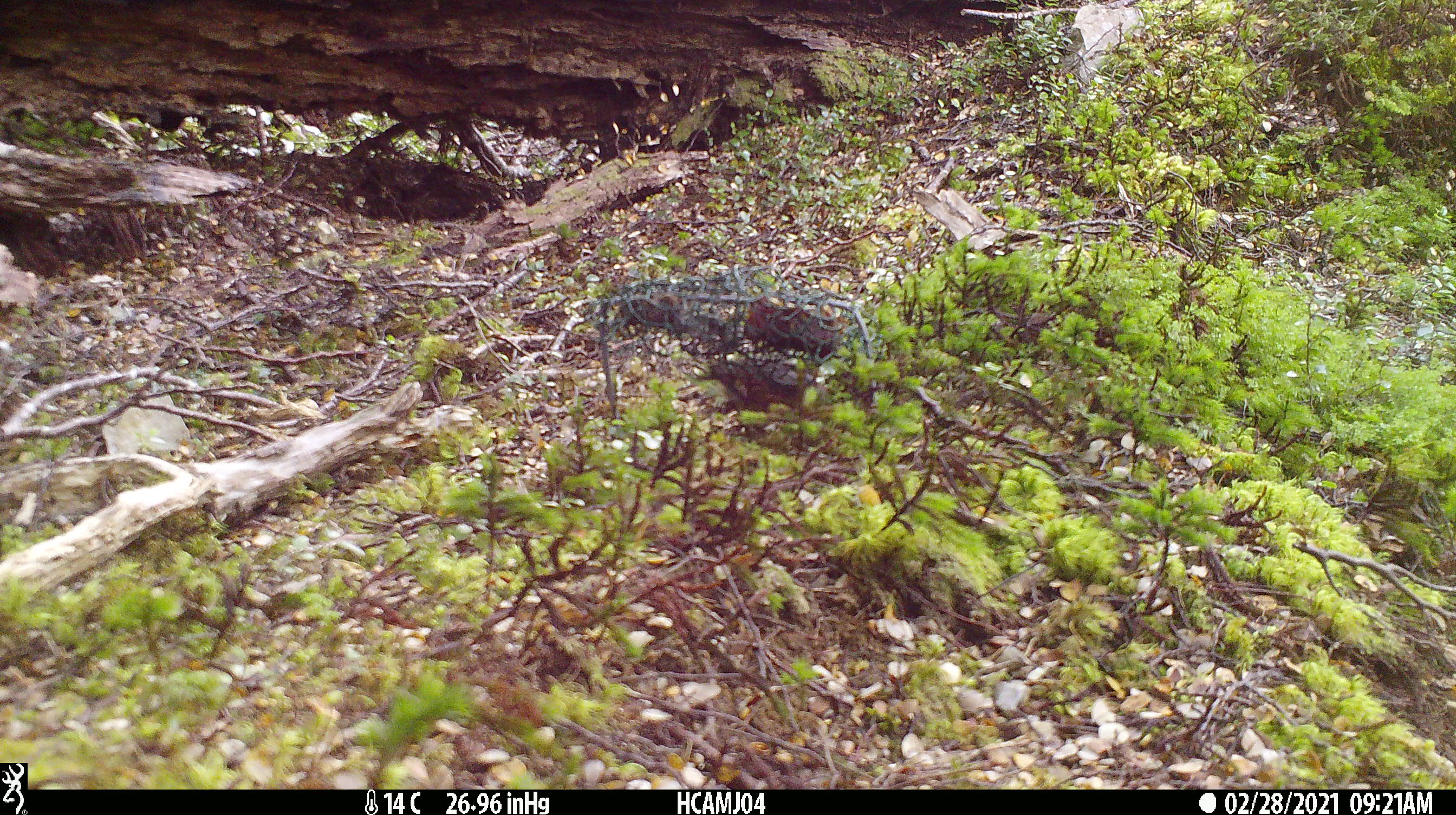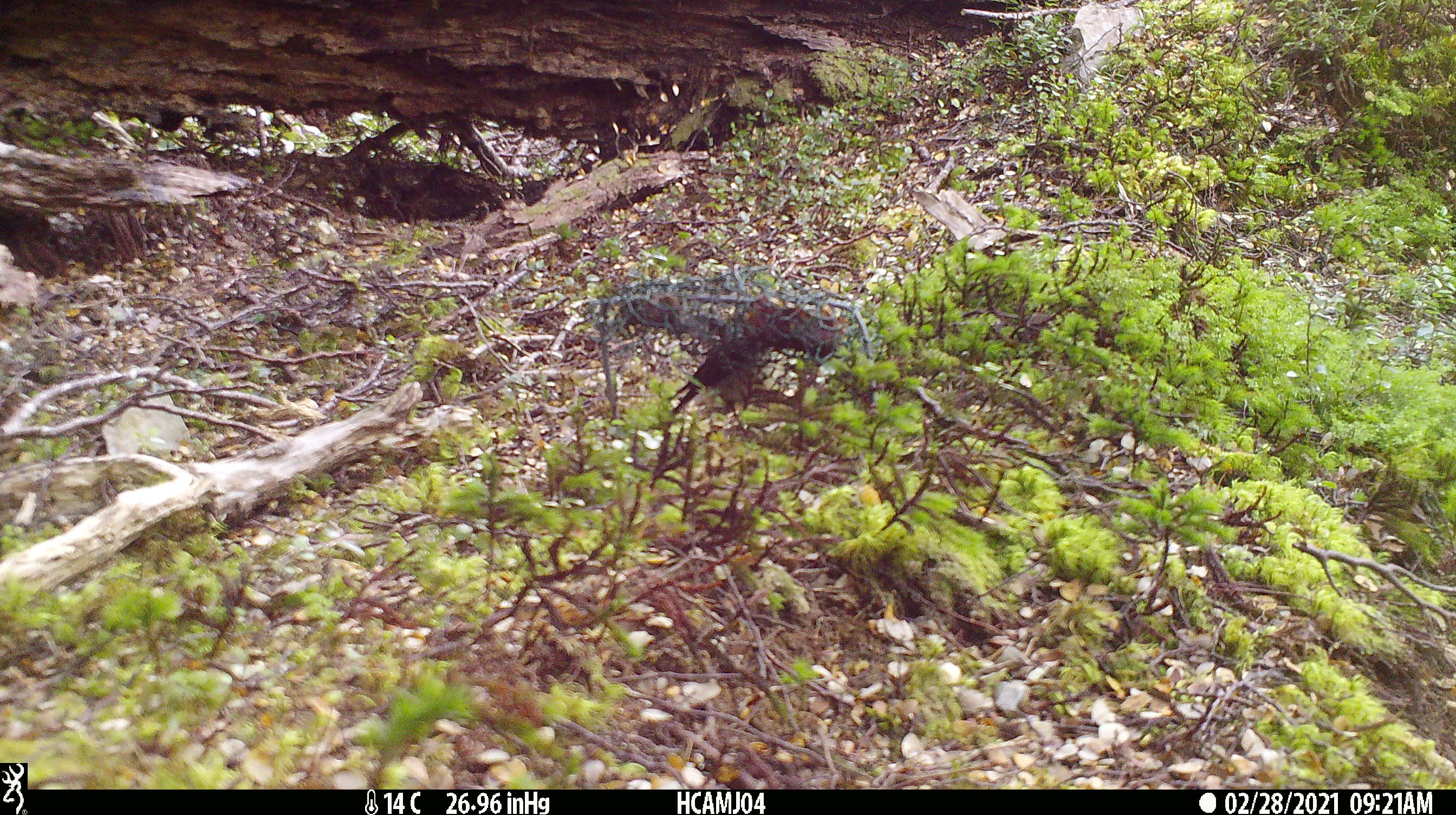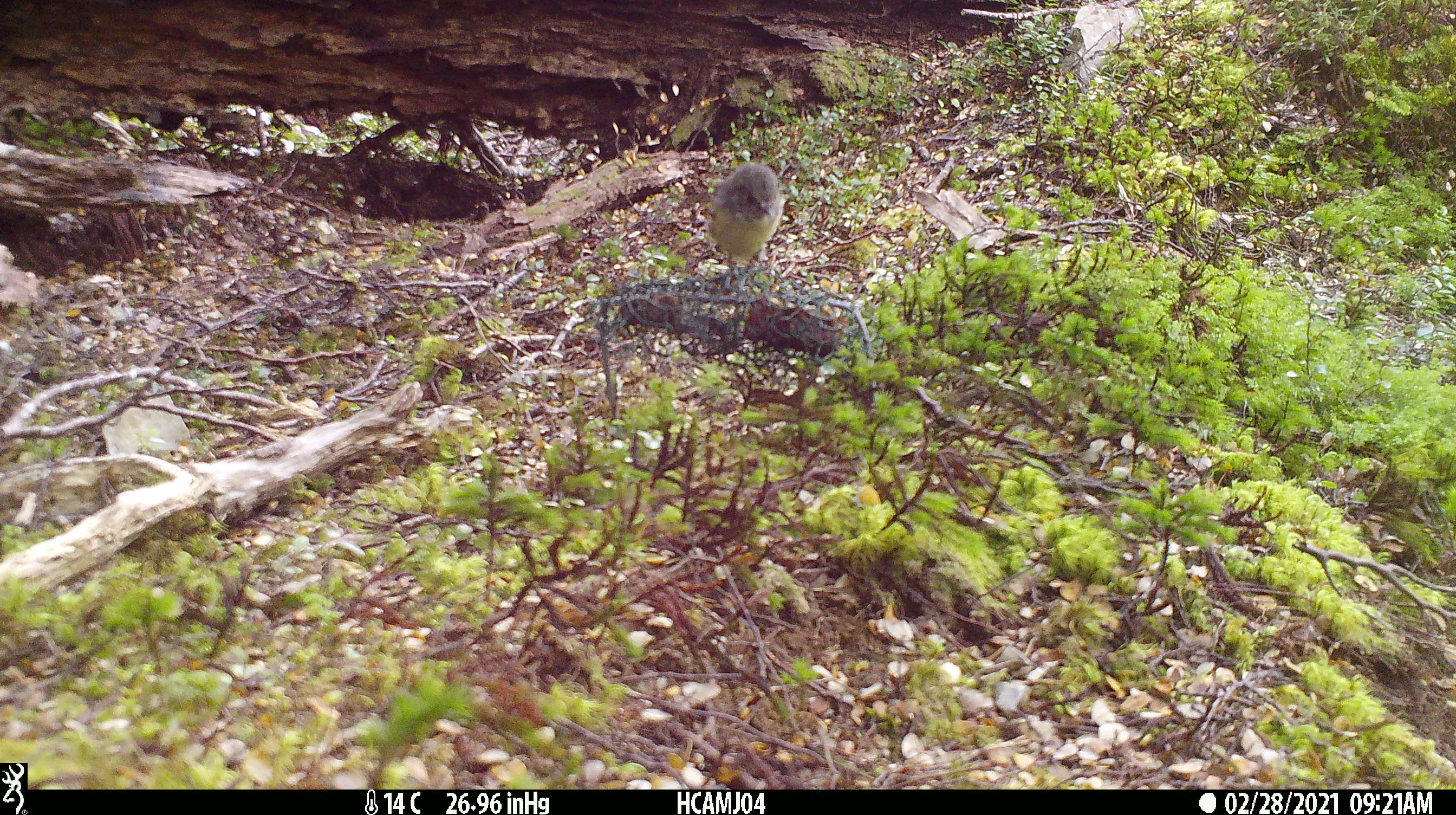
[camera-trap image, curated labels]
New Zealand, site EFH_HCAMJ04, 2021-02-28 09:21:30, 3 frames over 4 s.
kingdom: Animalia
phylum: Chordata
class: Aves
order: Passeriformes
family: Petroicidae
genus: Petroica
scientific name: Petroica macrocephala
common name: tomtit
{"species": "tomtit (Petroica macrocephala)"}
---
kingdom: Animalia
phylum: Chordata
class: Aves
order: Passeriformes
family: Petroicidae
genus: Petroica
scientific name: Petroica australis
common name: new zealand robin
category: robin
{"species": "robin (new zealand robin) (Petroica australis)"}